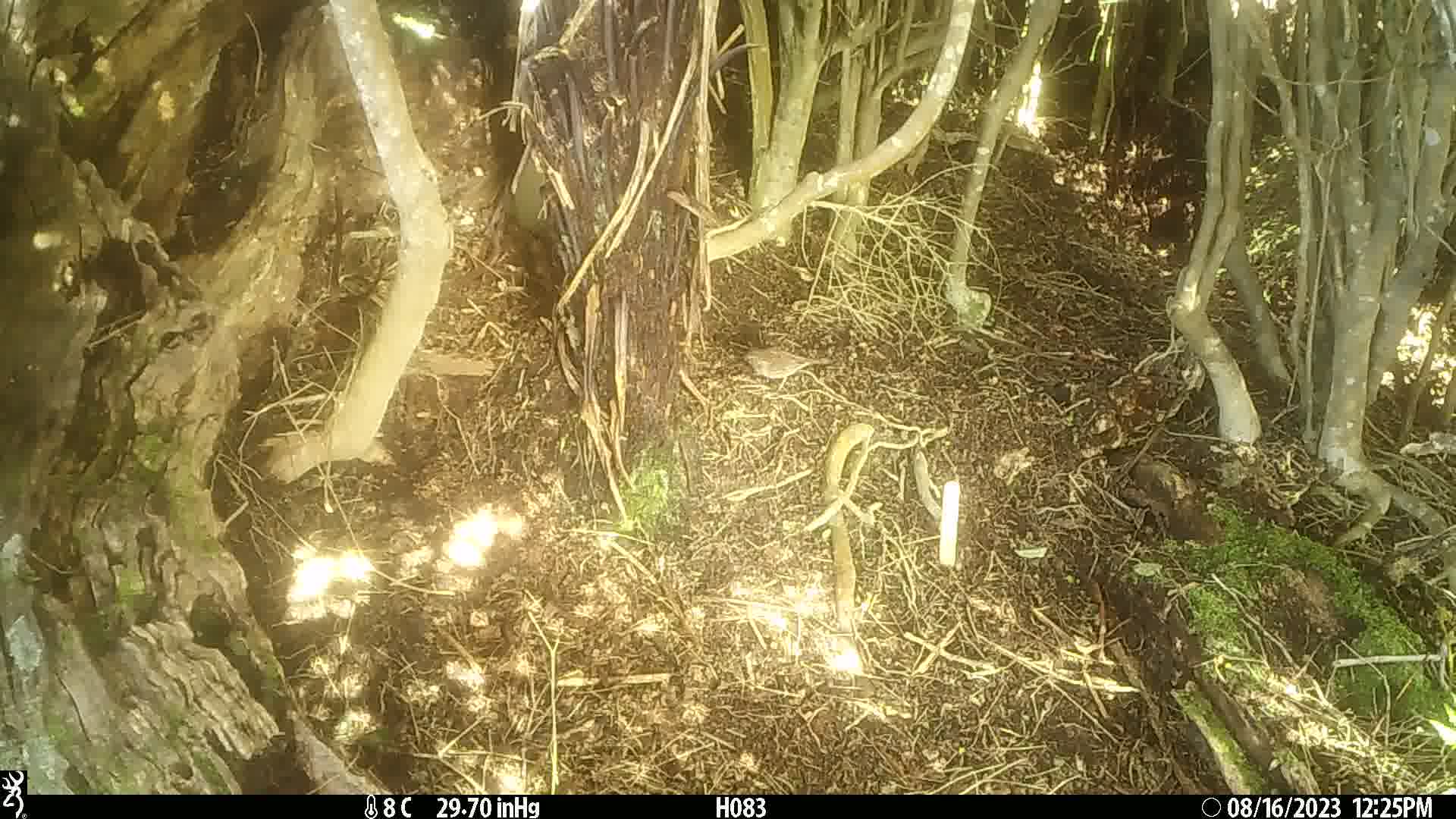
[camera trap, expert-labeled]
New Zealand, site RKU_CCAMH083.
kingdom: Animalia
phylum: Chordata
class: Aves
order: Passeriformes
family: Prunellidae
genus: Prunella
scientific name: Prunella modularis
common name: dunnock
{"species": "dunnock (Prunella modularis)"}